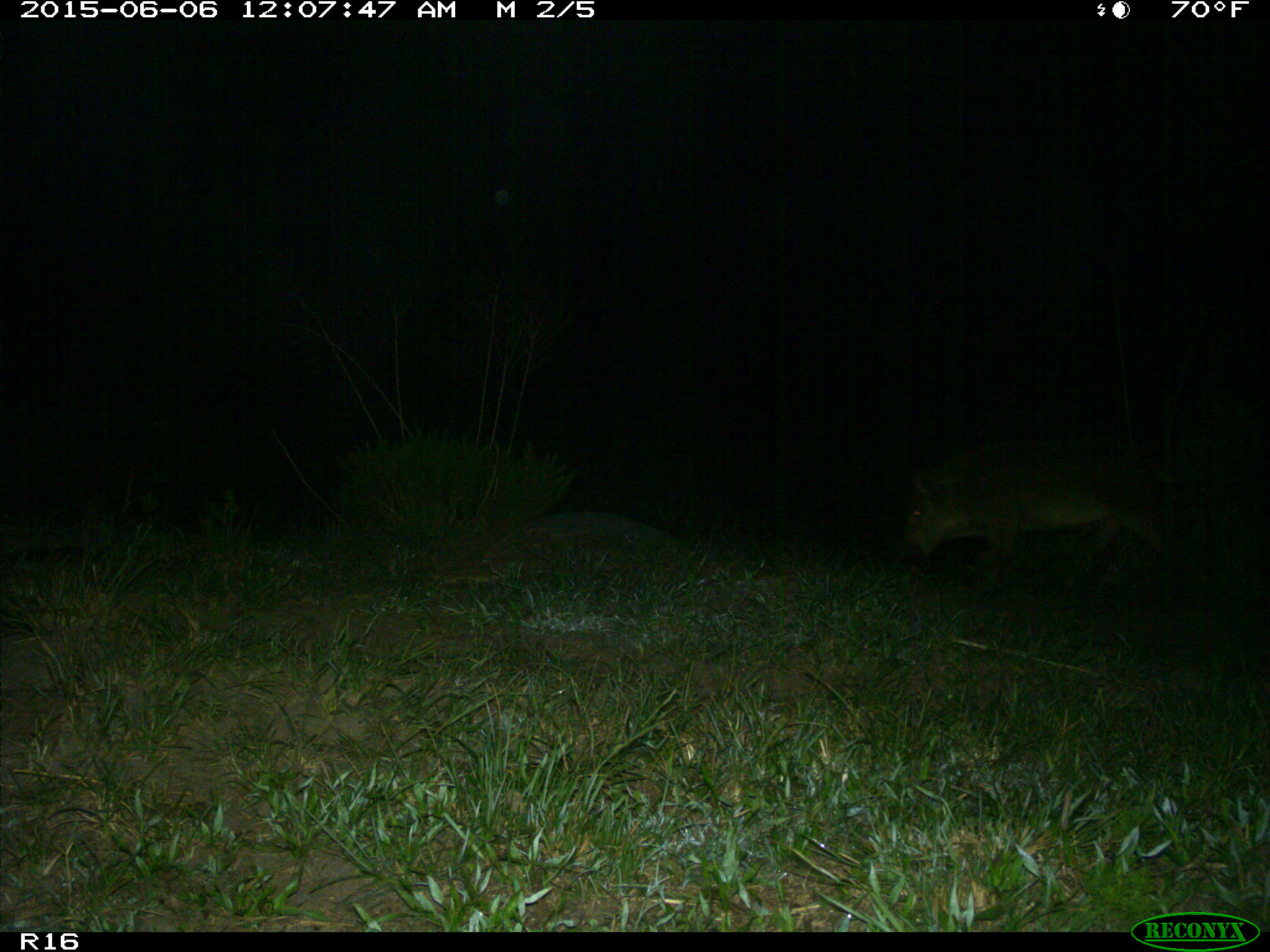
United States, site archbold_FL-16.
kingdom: Animalia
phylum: Chordata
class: Mammalia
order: Artiodactyla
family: Suidae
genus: Sus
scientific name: Sus scrofa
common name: wild boar